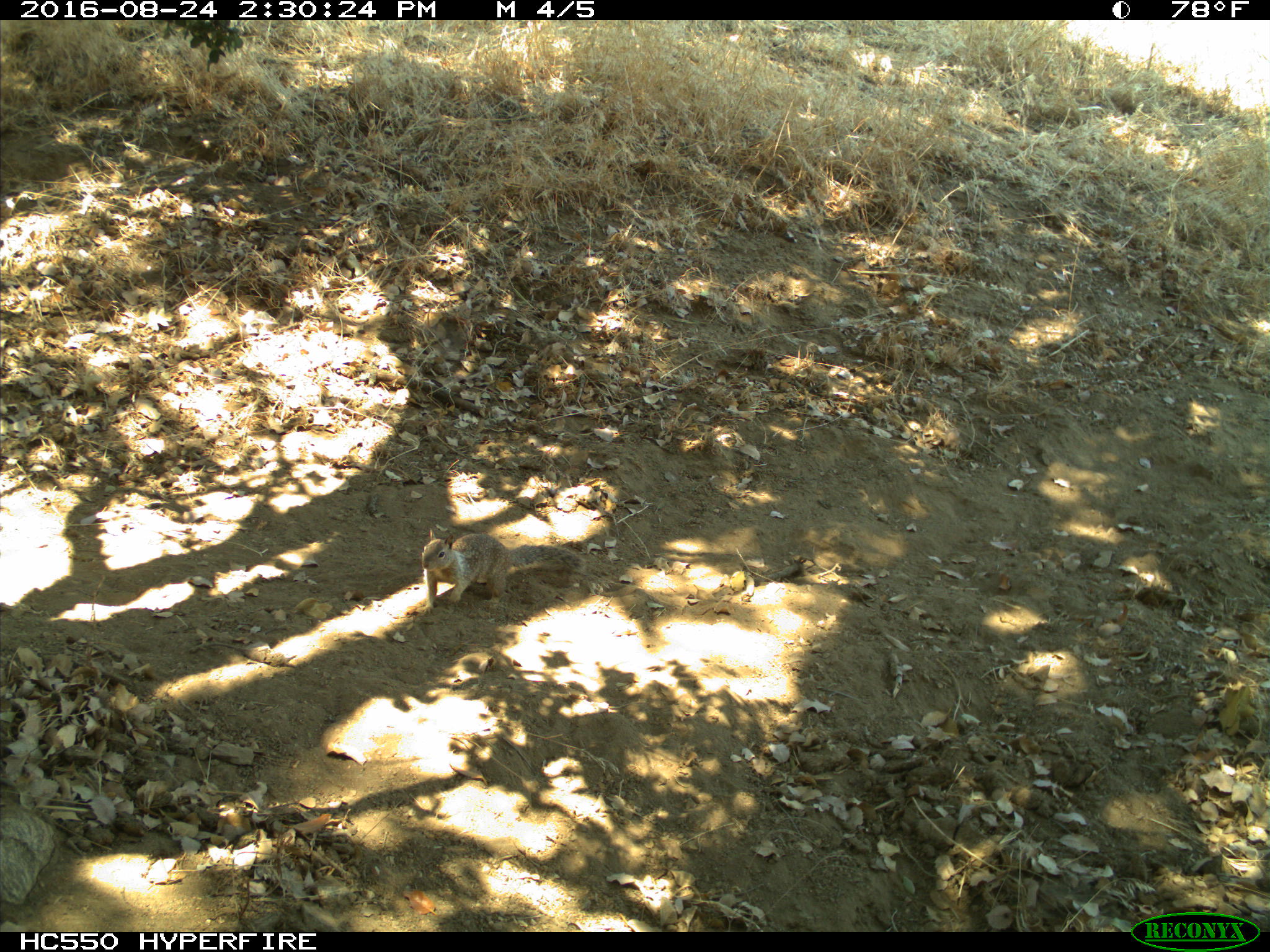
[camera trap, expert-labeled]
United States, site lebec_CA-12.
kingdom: Animalia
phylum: Chordata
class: Mammalia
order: Rodentia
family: Sciuridae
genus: Otospermophilus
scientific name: Otospermophilus beecheyi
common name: california ground squirrel